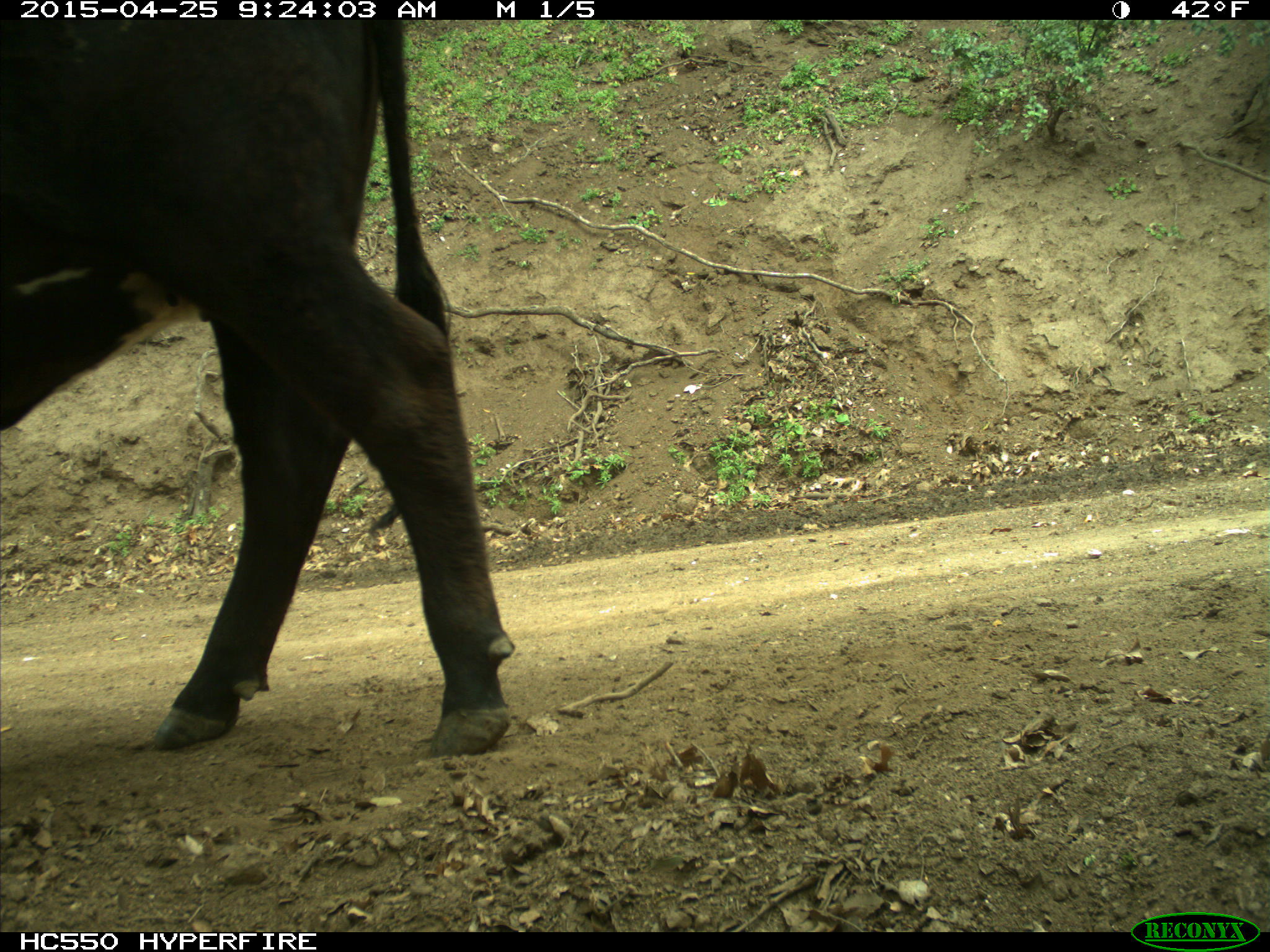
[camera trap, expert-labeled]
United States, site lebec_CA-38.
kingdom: Animalia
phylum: Chordata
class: Mammalia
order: Artiodactyla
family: Bovidae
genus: Bos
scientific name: Bos taurus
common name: domestic cow